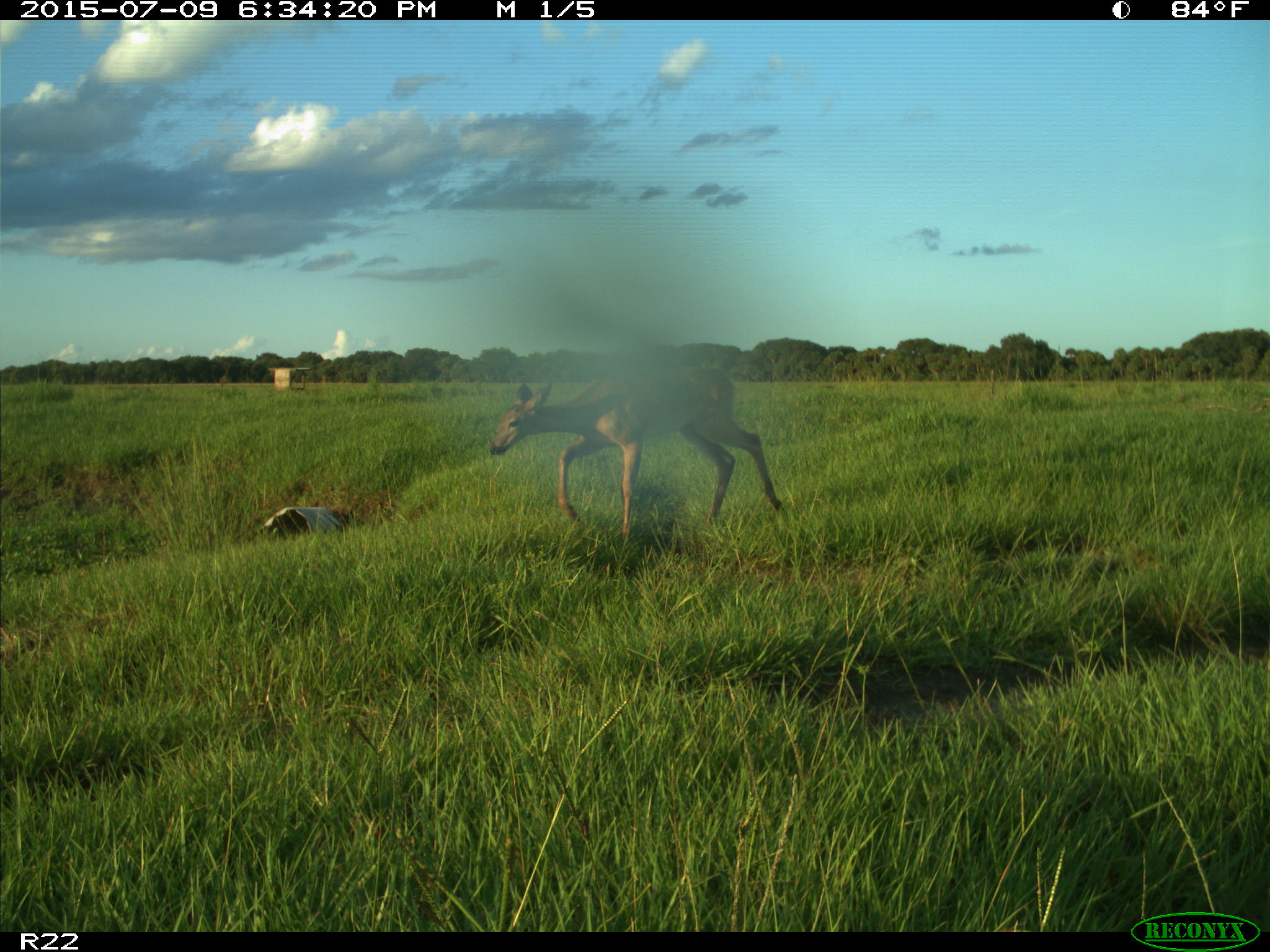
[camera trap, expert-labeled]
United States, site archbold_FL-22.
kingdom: Animalia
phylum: Chordata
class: Mammalia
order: Artiodactyla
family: Bovidae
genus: Bos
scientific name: Bos taurus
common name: domestic cow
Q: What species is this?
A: Bos taurus (domestic cow).